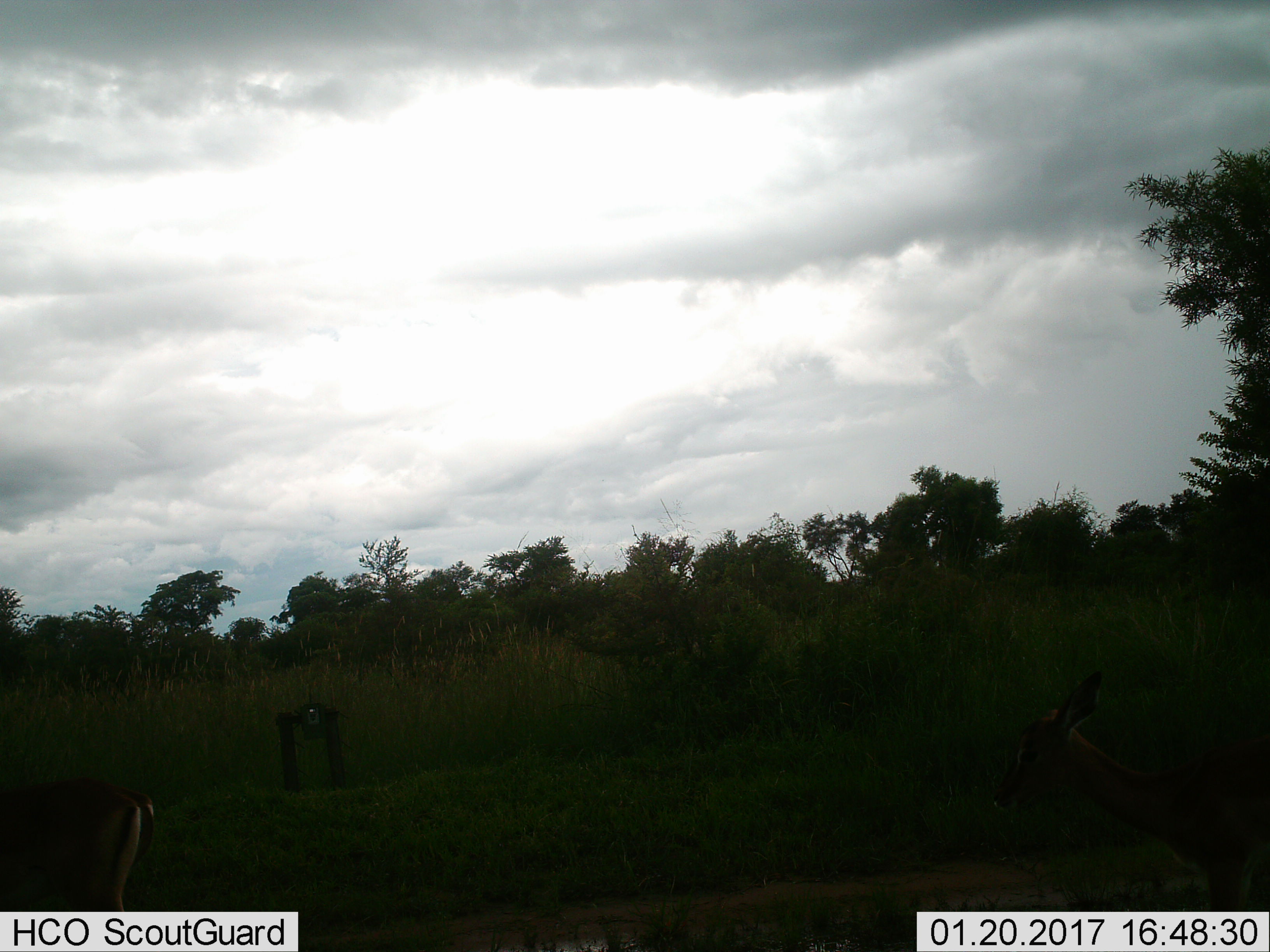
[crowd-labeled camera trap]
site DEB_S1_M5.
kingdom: Animalia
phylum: Chordata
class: Mammalia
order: Artiodactyla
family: Bovidae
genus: Aepyceros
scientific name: Aepyceros melampus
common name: impala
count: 1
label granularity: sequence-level